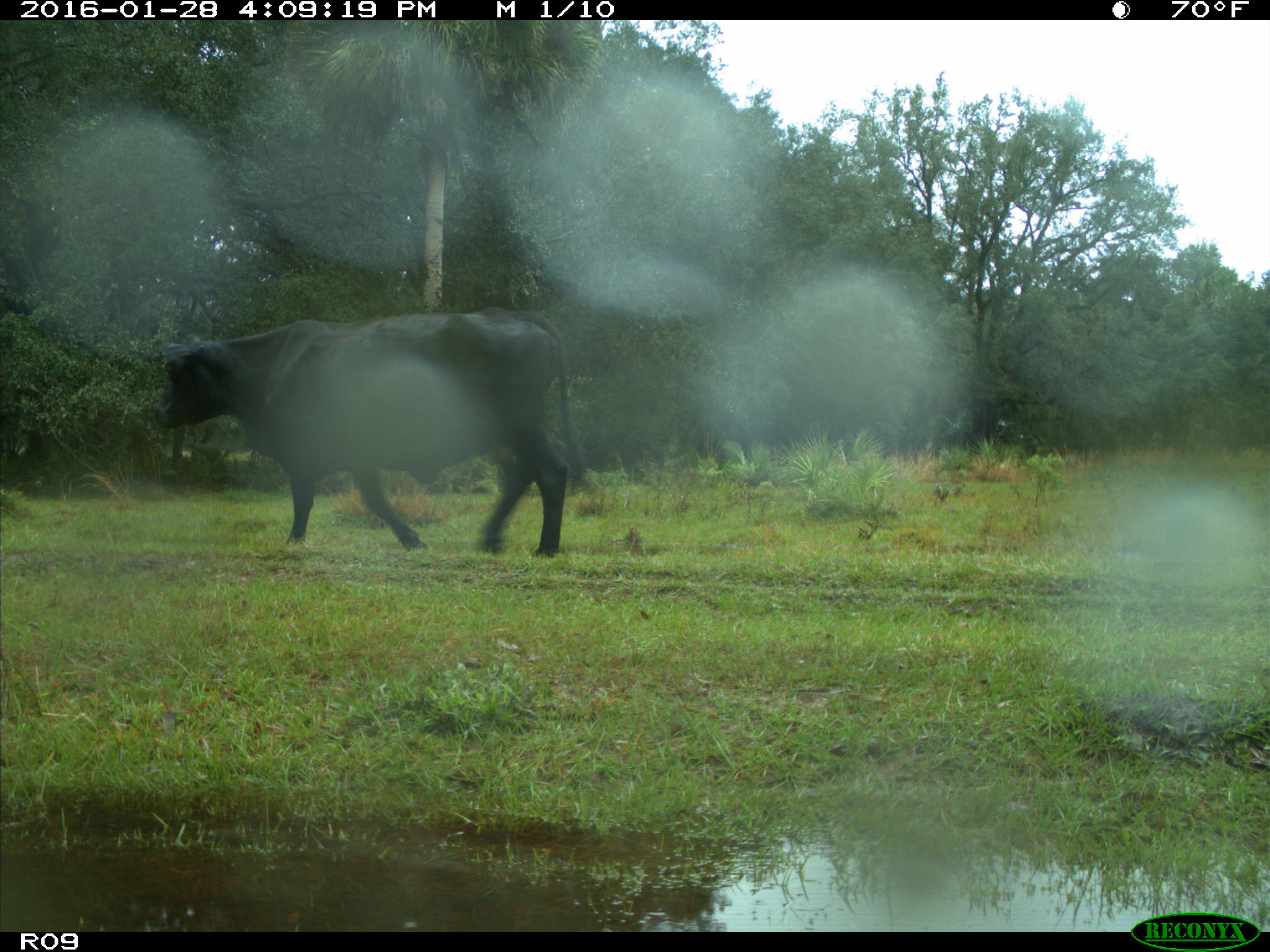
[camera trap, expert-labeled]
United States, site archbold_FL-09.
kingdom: Animalia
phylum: Chordata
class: Mammalia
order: Artiodactyla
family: Bovidae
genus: Bos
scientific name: Bos taurus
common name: domestic cow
Bos taurus (domestic cow).